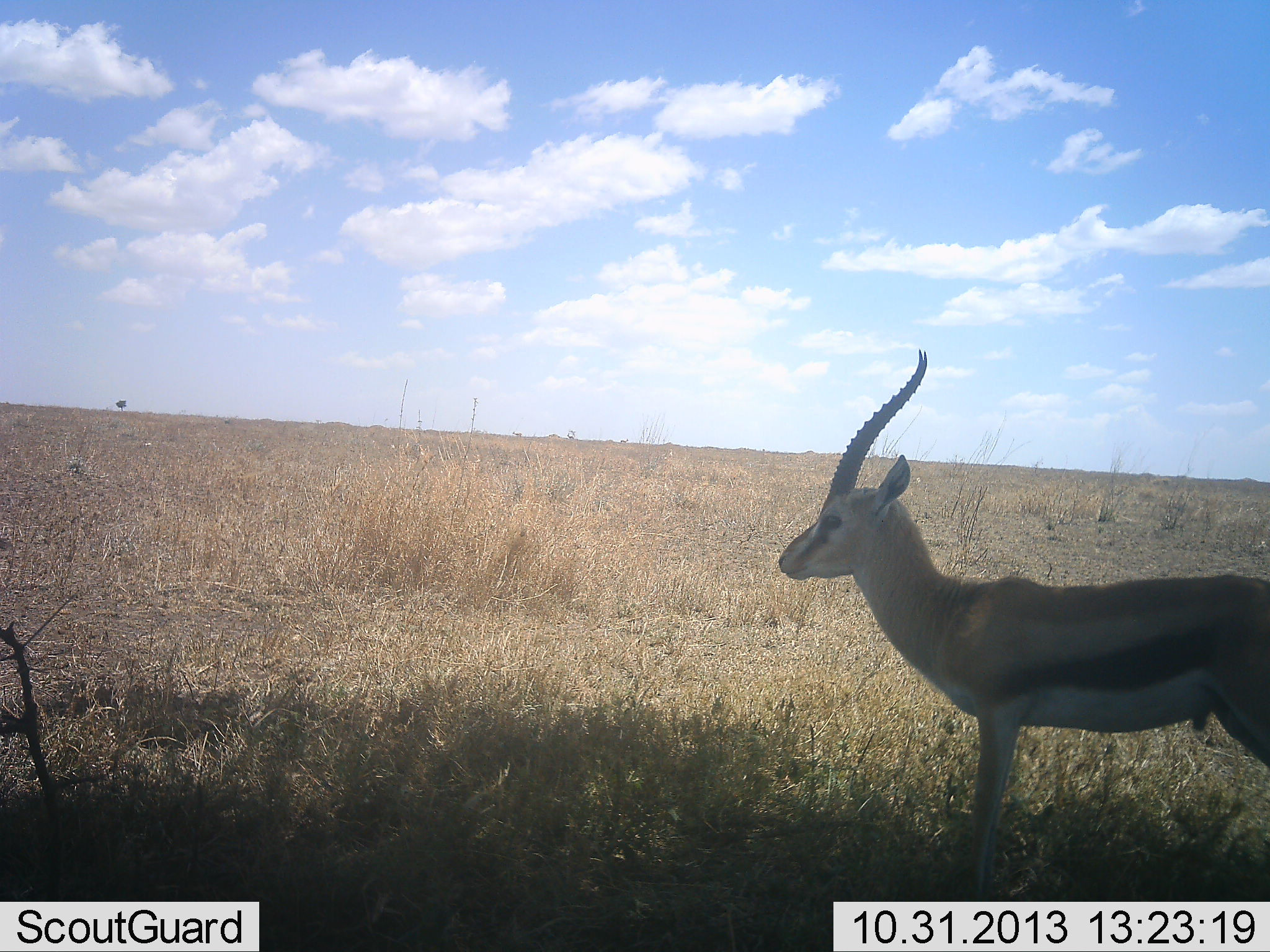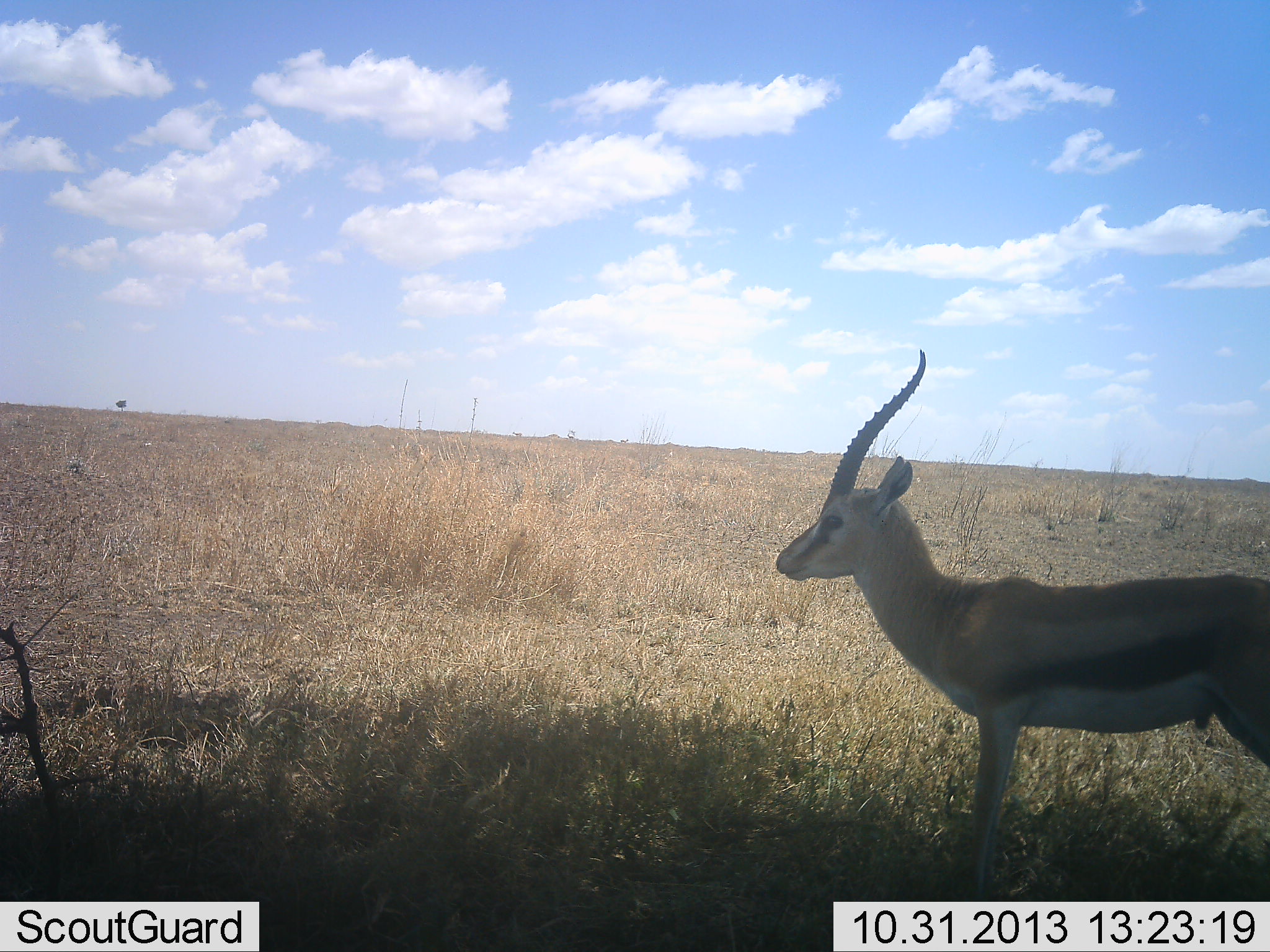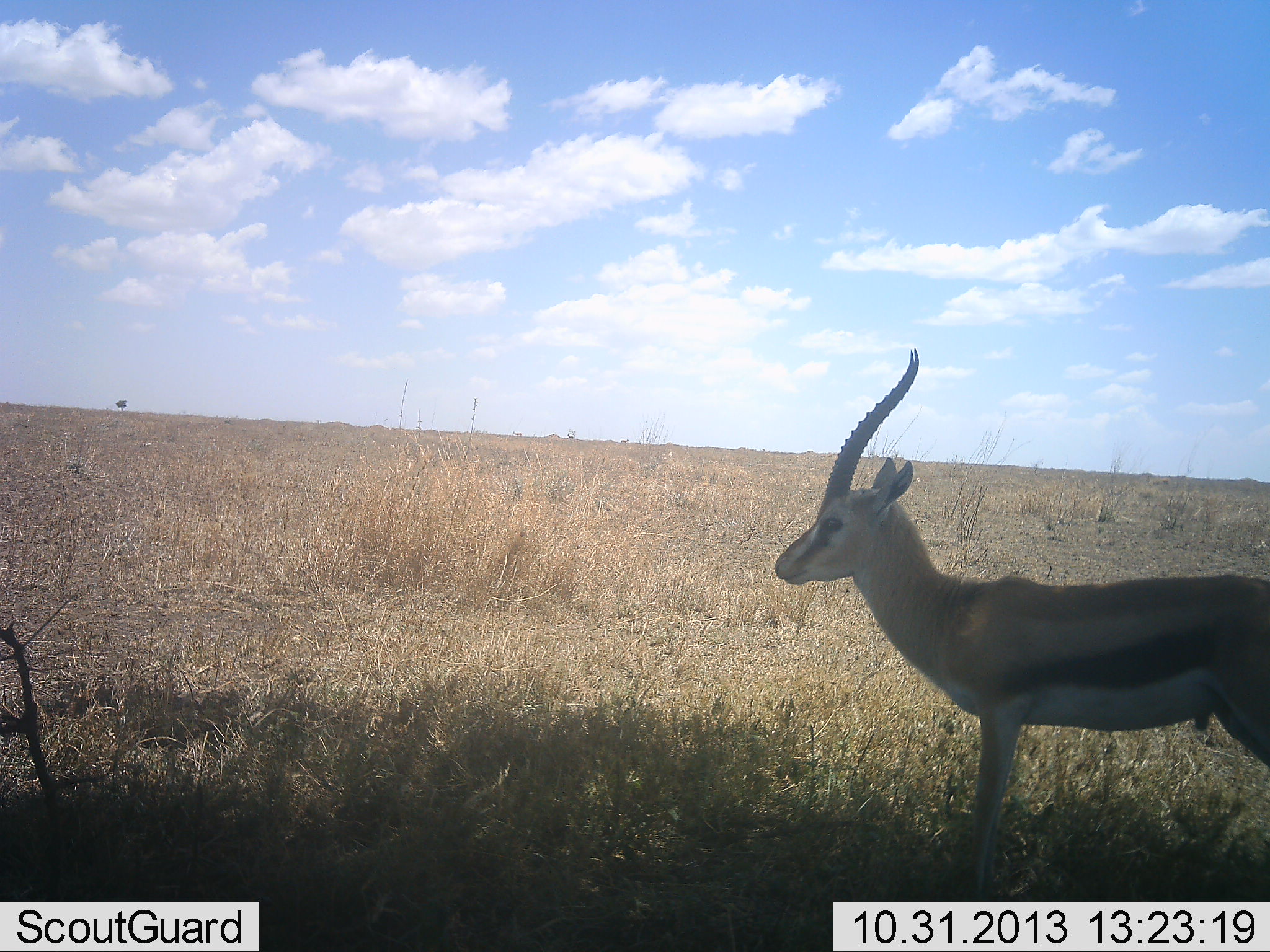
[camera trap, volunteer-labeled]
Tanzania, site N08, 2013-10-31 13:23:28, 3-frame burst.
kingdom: Animalia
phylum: Chordata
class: Mammalia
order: Artiodactyla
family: Bovidae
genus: Eudorcas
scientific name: Eudorcas thomsonii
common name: thomson's gazelle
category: gazellethomsons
Gazellethomsons (thomson's gazelle) (Eudorcas thomsonii), count 1. Behavior (volunteer vote fractions): standing 100%, resting 3%, moving 0%, interacting 0%. Young present (vote fraction): 0%. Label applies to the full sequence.